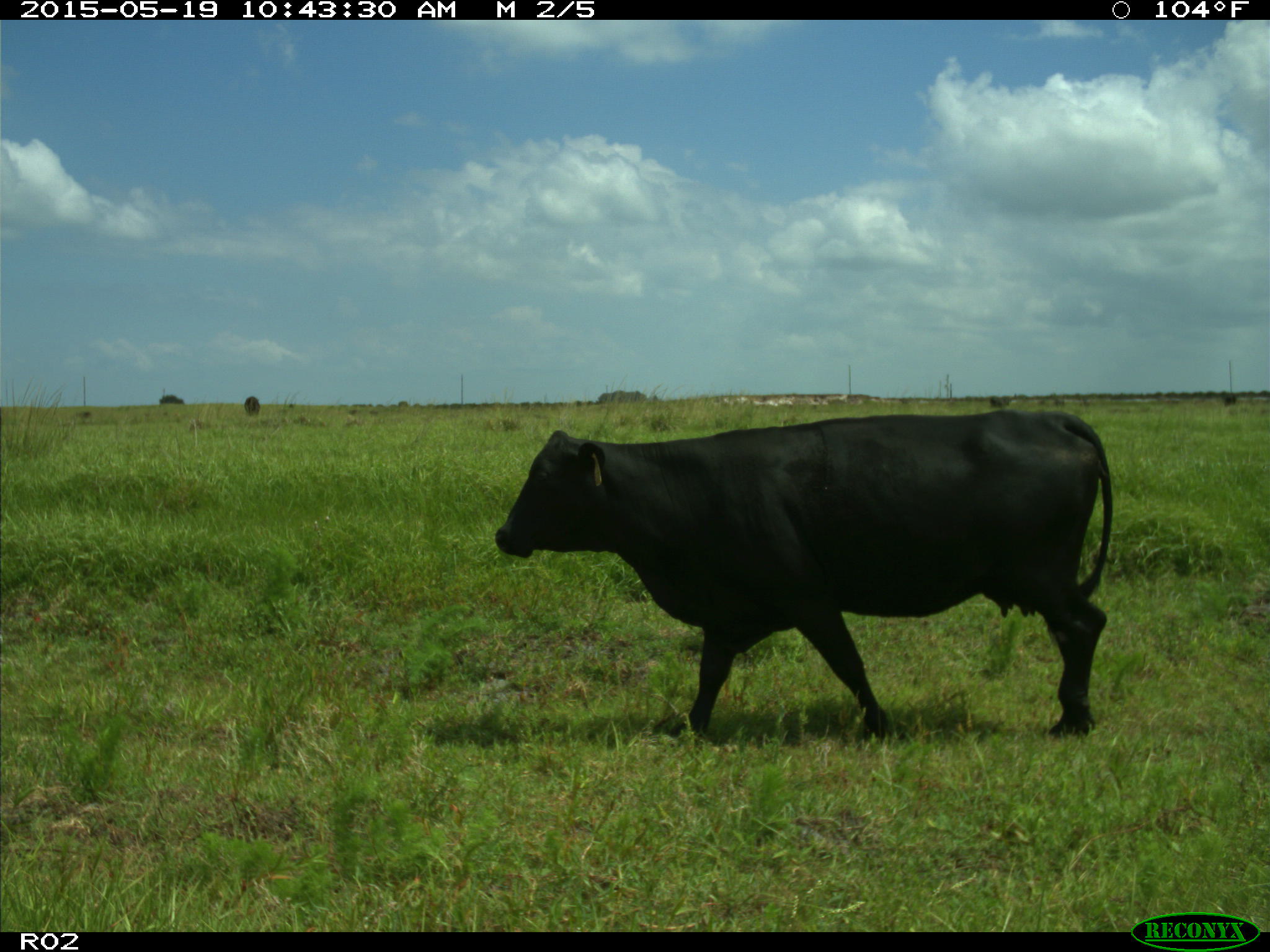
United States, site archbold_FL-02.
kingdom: Animalia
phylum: Chordata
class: Mammalia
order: Artiodactyla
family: Bovidae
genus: Bos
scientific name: Bos taurus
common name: domestic cow